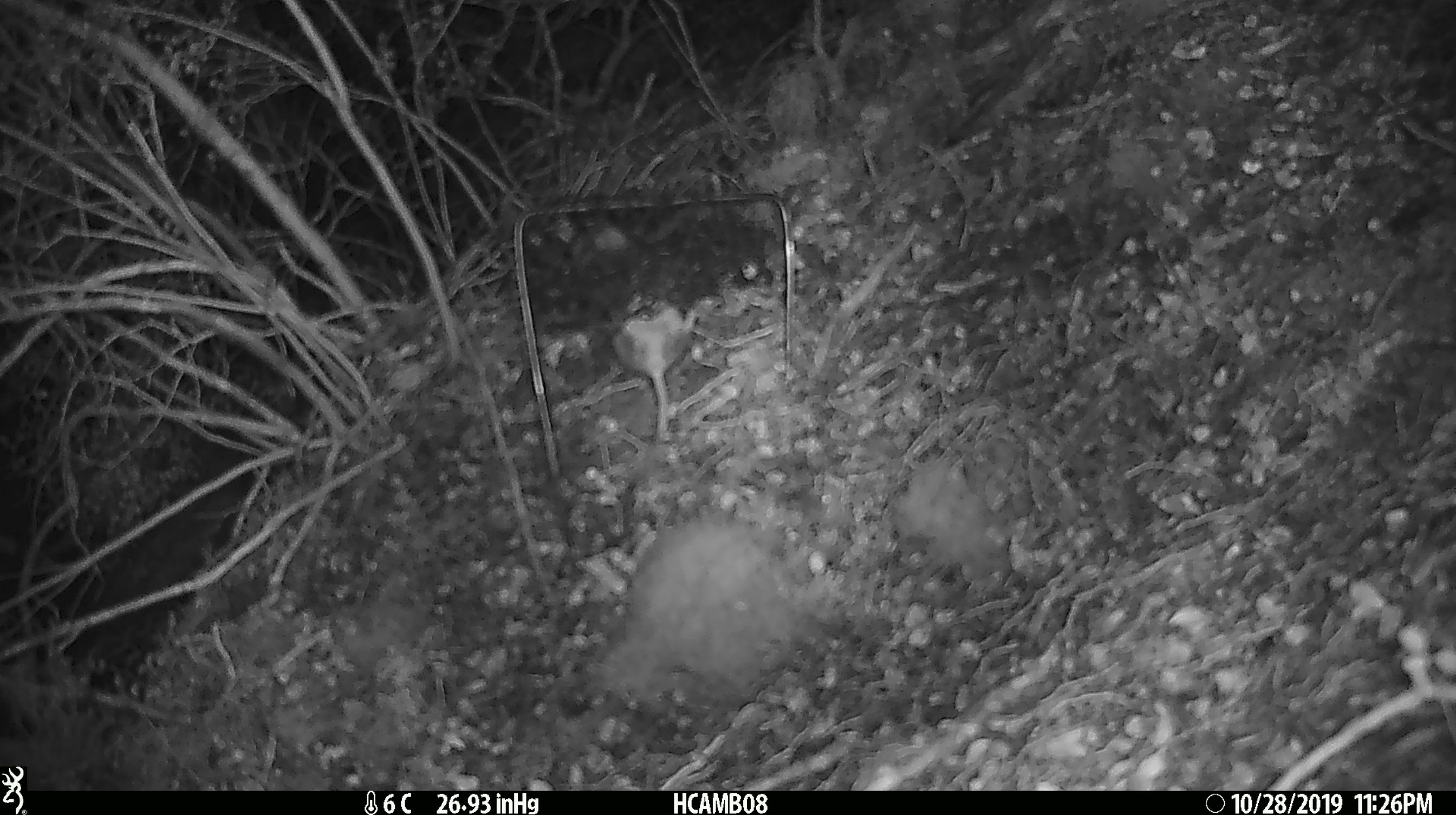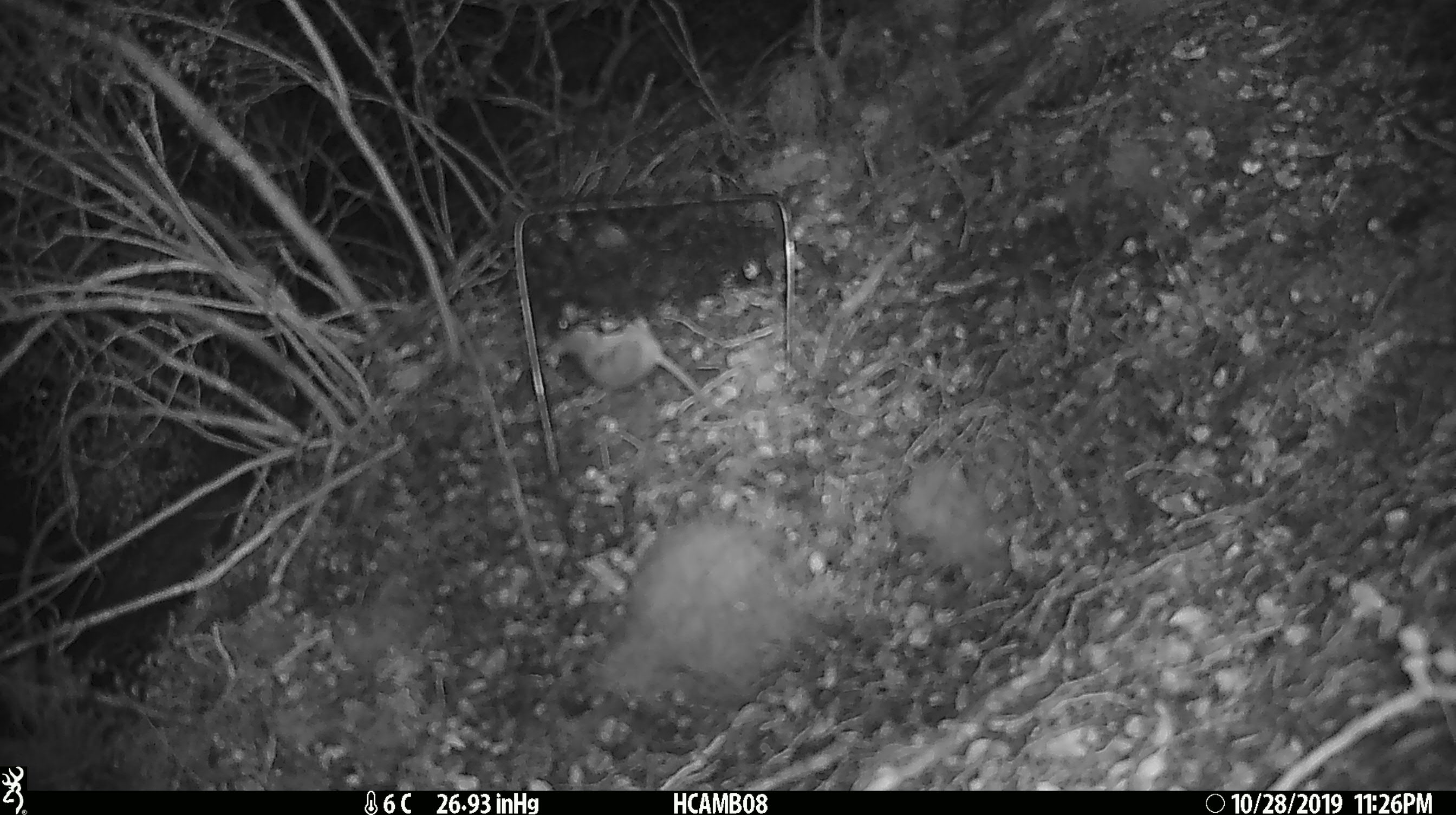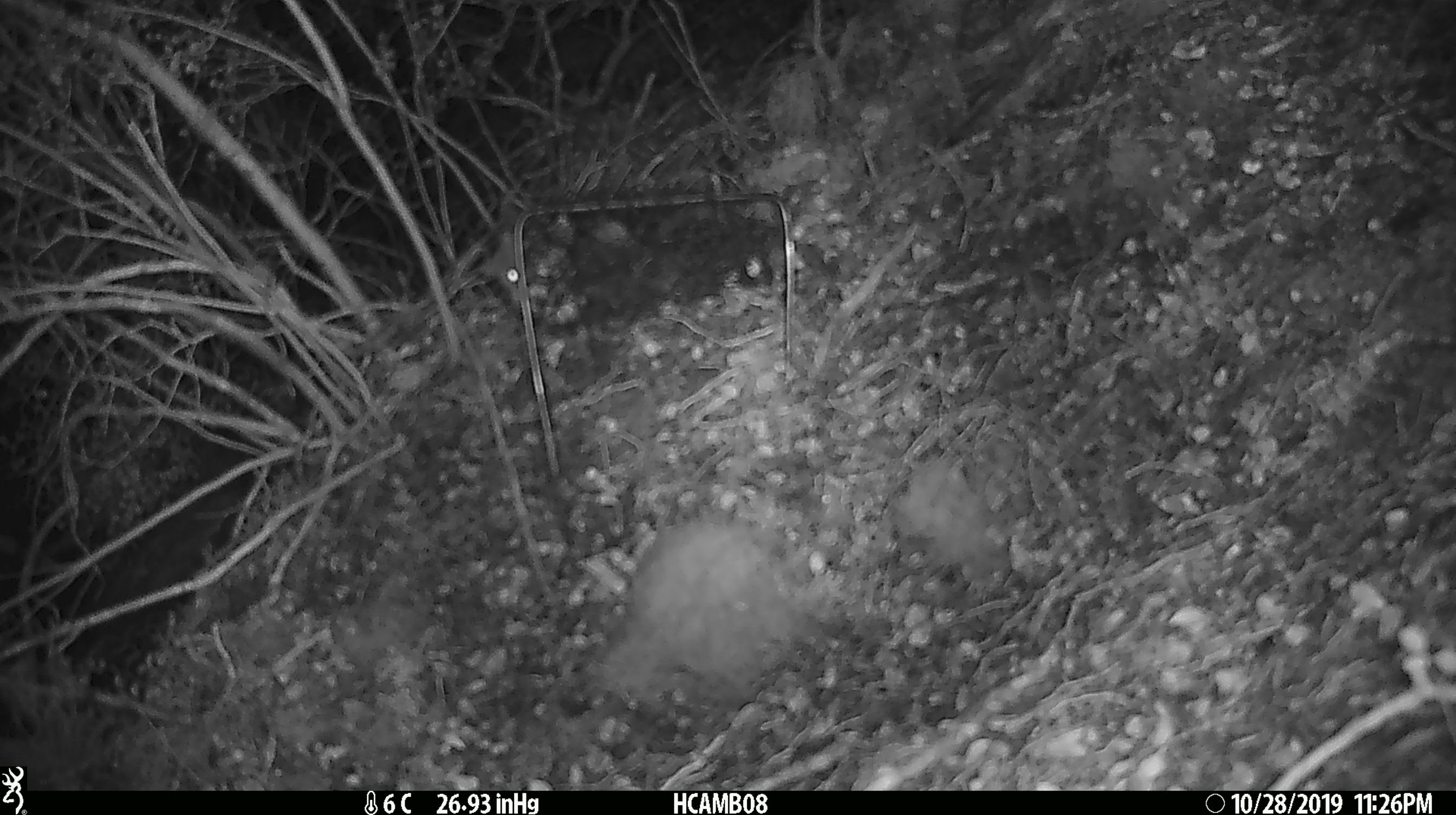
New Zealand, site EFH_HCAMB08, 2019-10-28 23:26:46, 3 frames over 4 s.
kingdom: Animalia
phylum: Chordata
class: Mammalia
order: Rodentia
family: Muridae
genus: Mus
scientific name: Mus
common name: mouse